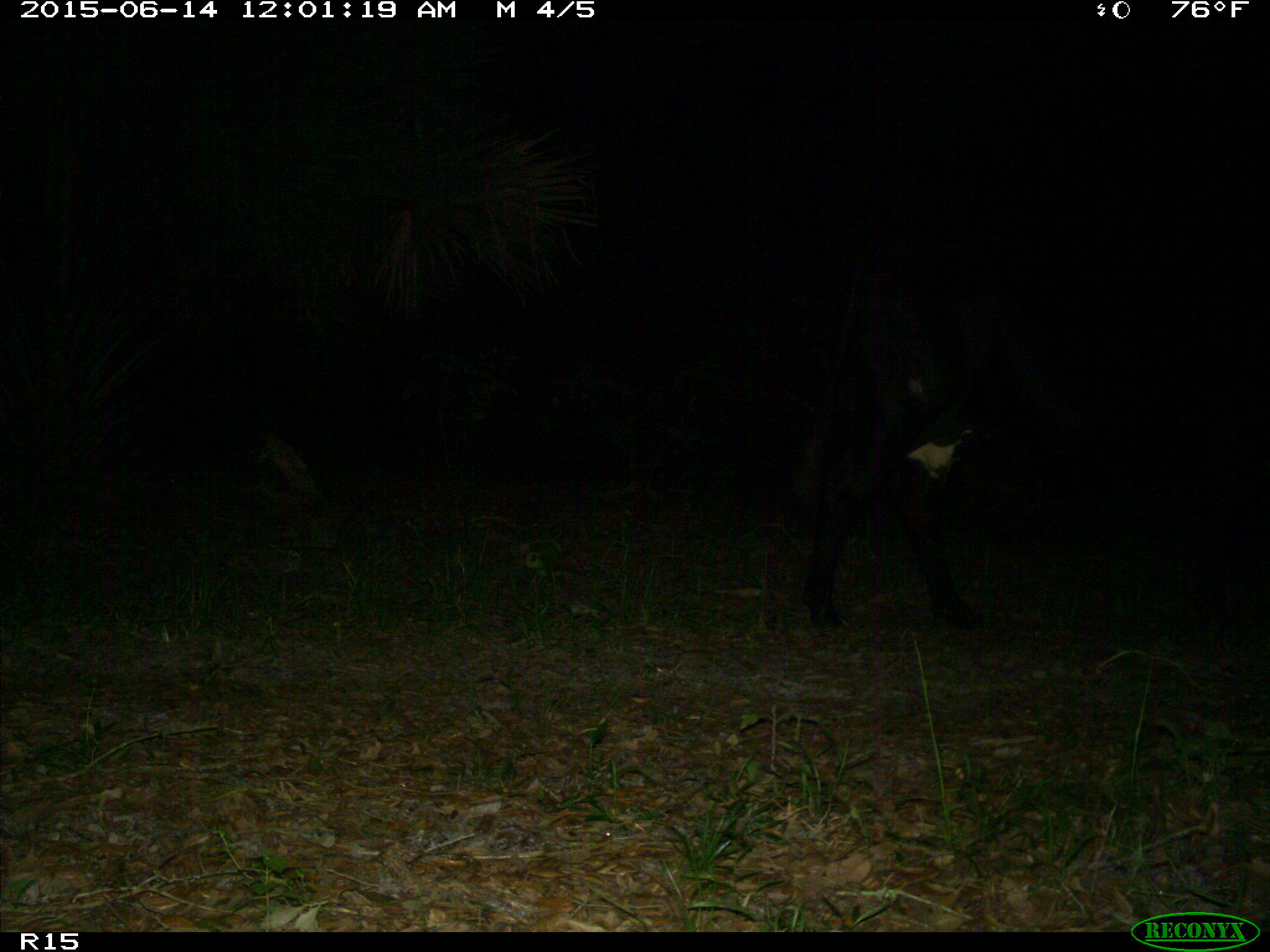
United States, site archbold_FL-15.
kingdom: Animalia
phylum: Chordata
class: Mammalia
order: Artiodactyla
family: Bovidae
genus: Bos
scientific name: Bos taurus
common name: domestic cow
Bos taurus (domestic cow).